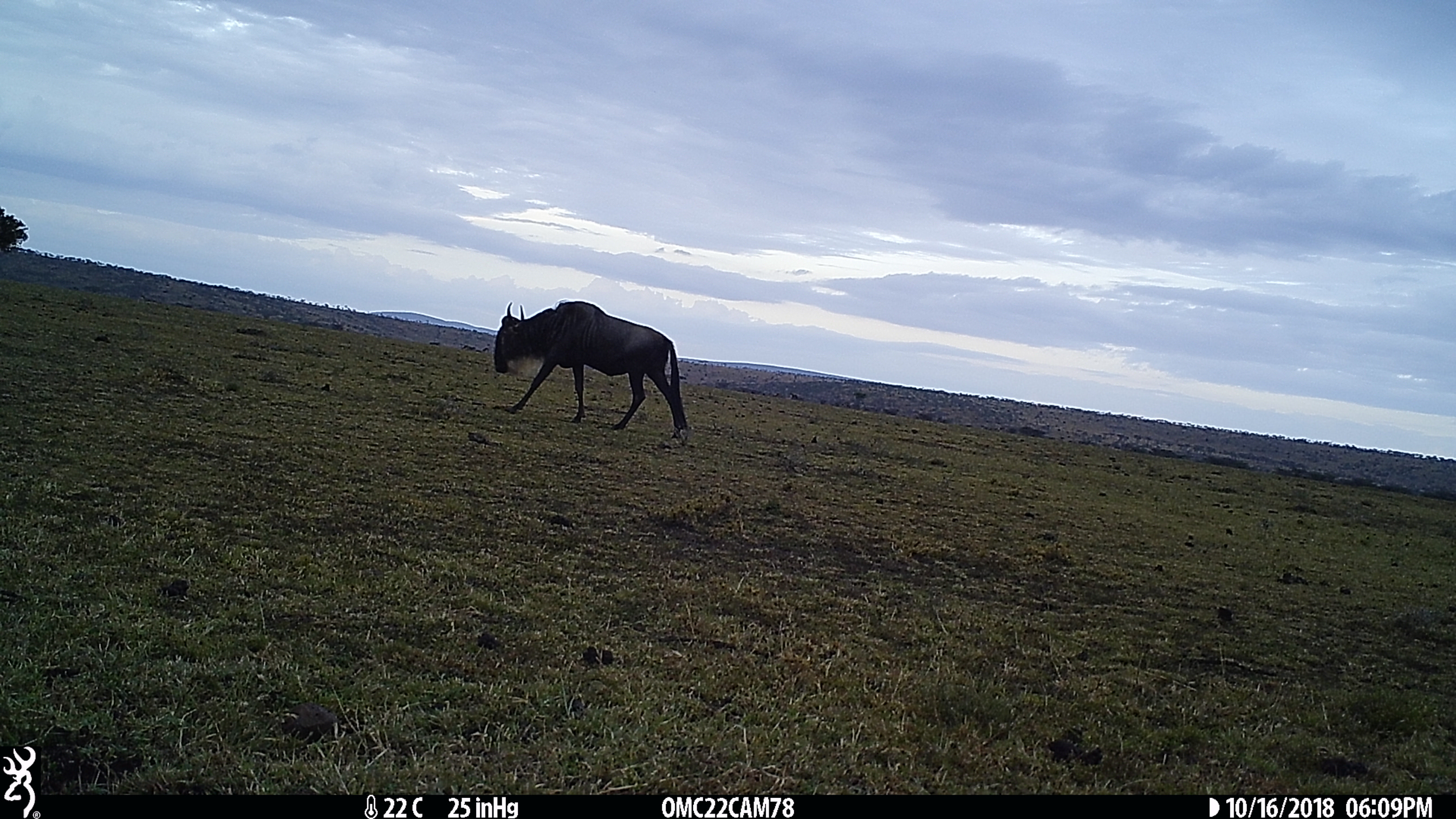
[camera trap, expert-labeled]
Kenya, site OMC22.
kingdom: Animalia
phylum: Chordata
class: Mammalia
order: Artiodactyla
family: Bovidae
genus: Connochaetes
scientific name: Connochaetes taurinus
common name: blue wildebeest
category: wildebeest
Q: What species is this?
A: Wildebeest (blue wildebeest) (Connochaetes taurinus).